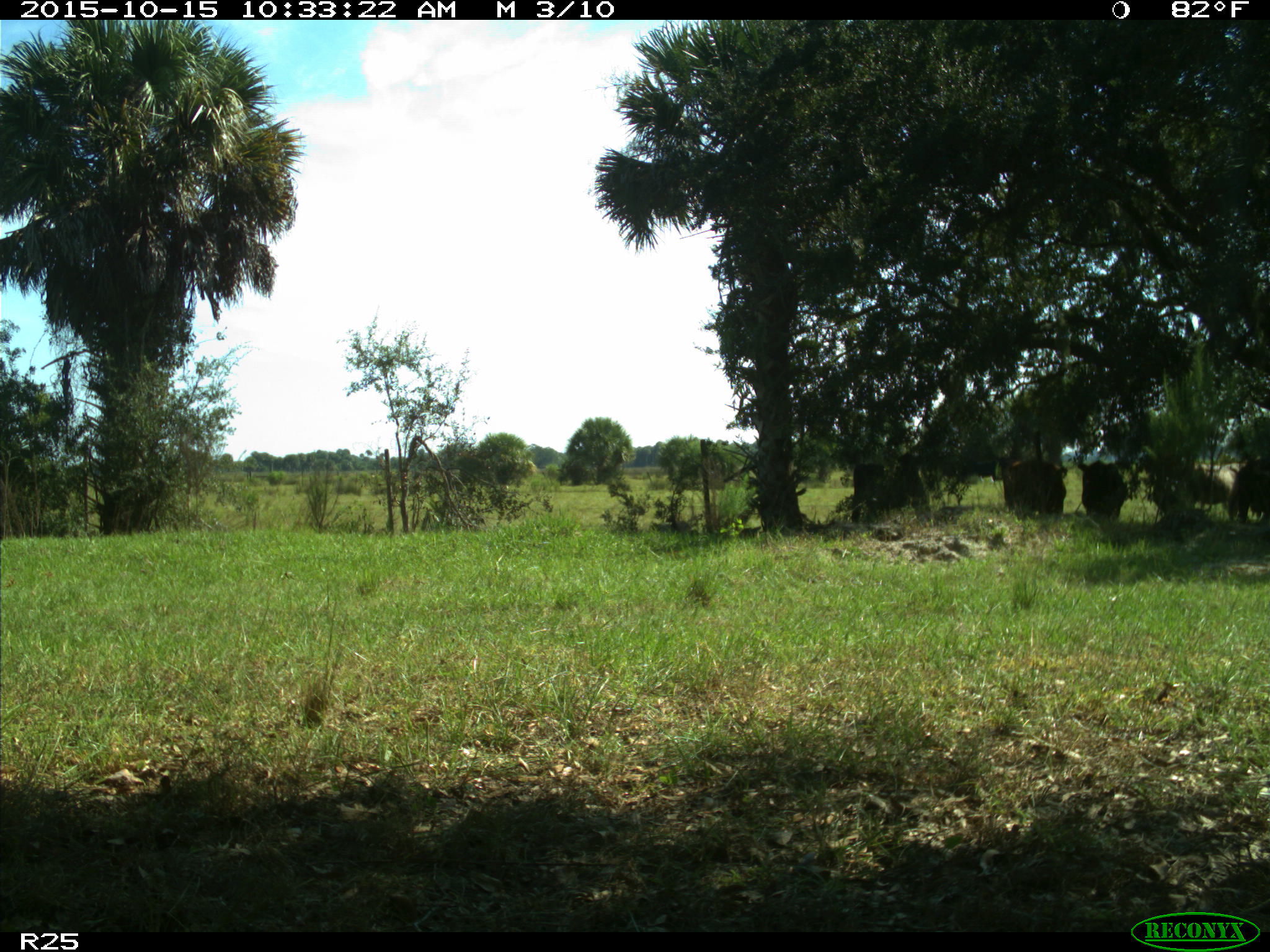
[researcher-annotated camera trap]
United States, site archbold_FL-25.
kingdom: Animalia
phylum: Chordata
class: Mammalia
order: Artiodactyla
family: Bovidae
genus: Bos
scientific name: Bos taurus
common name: domestic cow